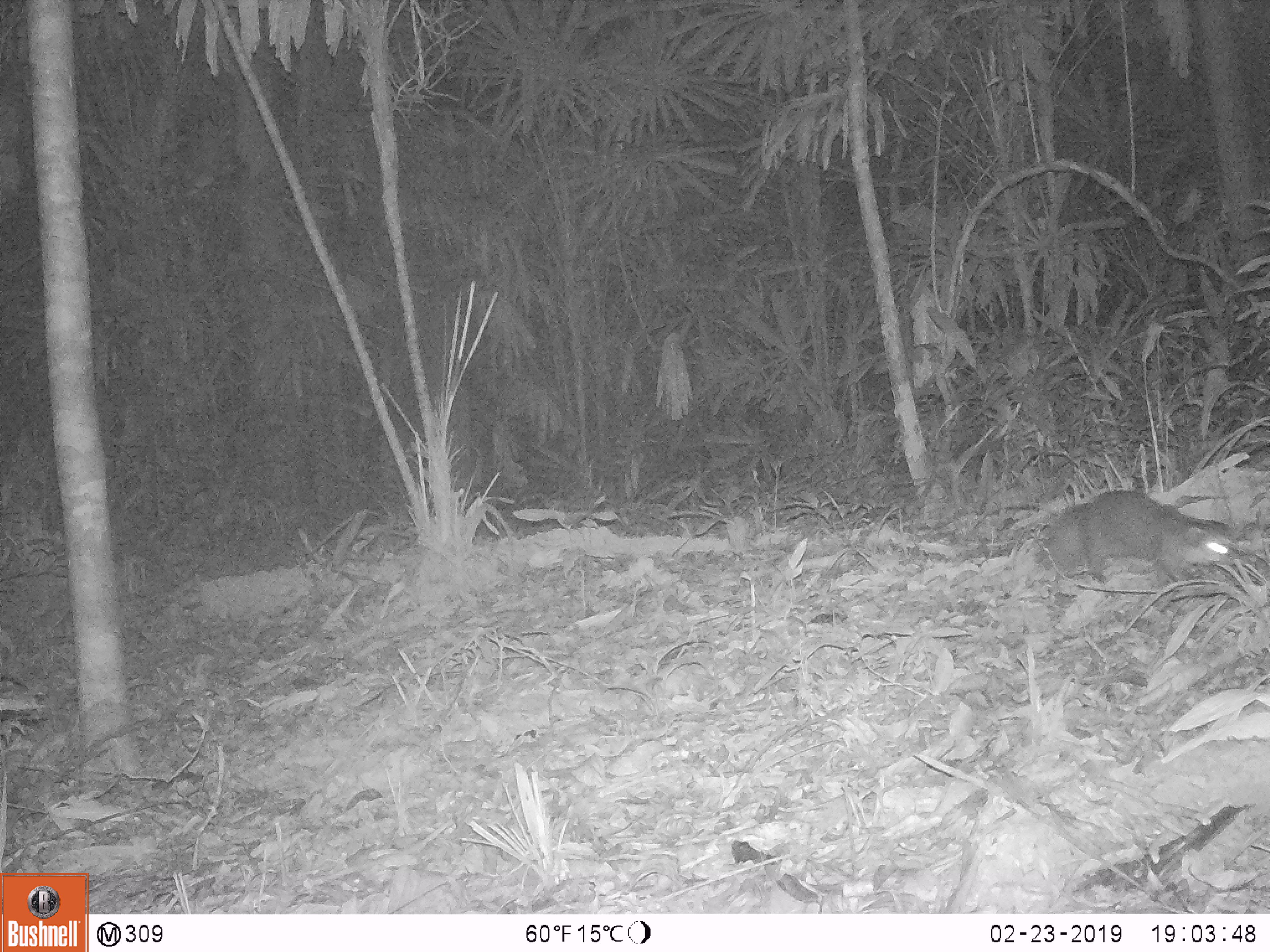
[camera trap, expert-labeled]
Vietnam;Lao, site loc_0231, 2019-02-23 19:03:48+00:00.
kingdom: Animalia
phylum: Chordata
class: Mammalia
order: Carnivora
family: Mustelidae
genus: Melogale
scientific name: Melogale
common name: ferret badger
Ferret badger (Melogale). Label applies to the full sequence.